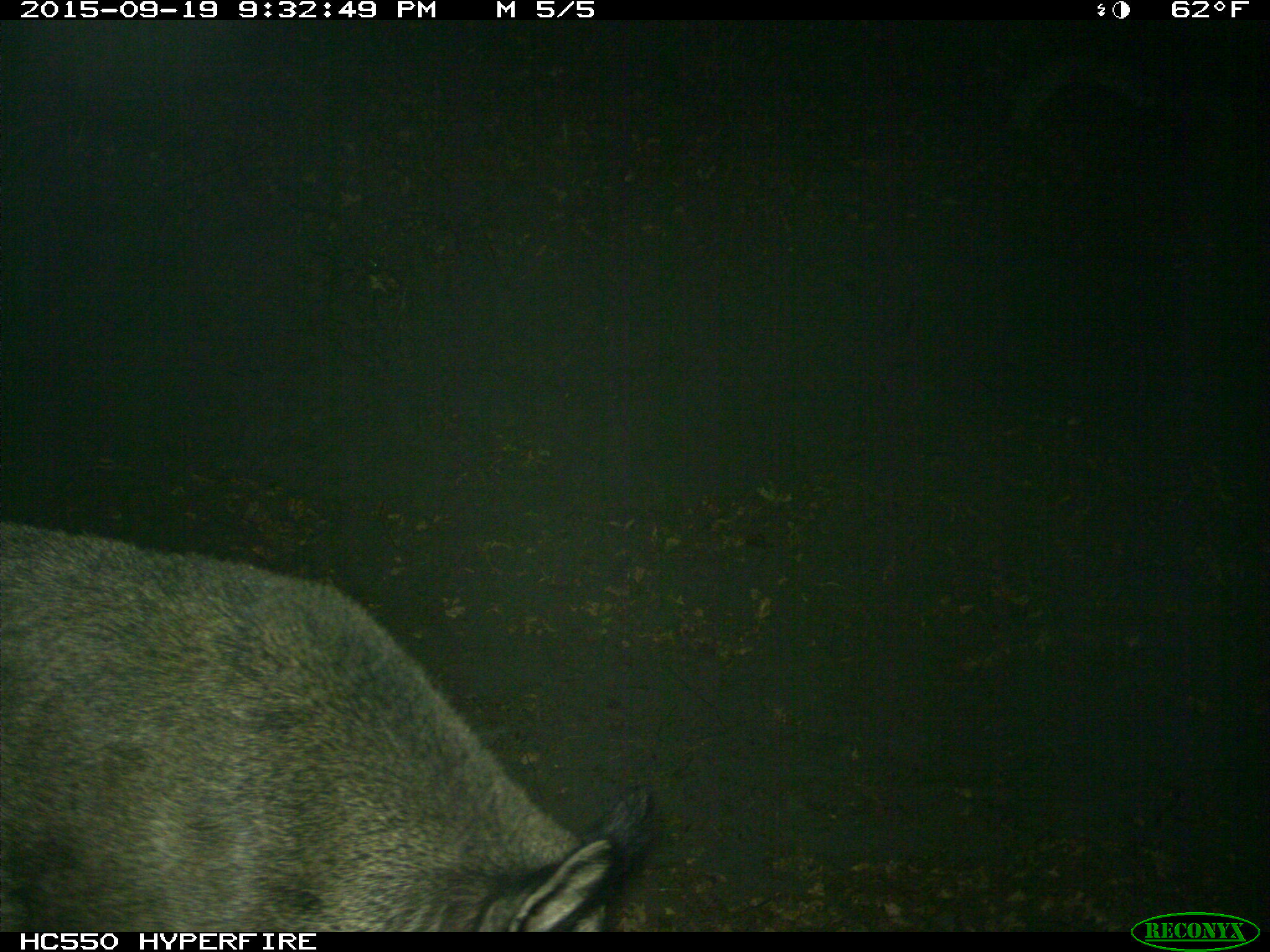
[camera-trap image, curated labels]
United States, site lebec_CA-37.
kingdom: Animalia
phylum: Chordata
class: Mammalia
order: Artiodactyla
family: Suidae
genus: Sus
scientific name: Sus scrofa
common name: wild boar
Sus scrofa (wild boar).